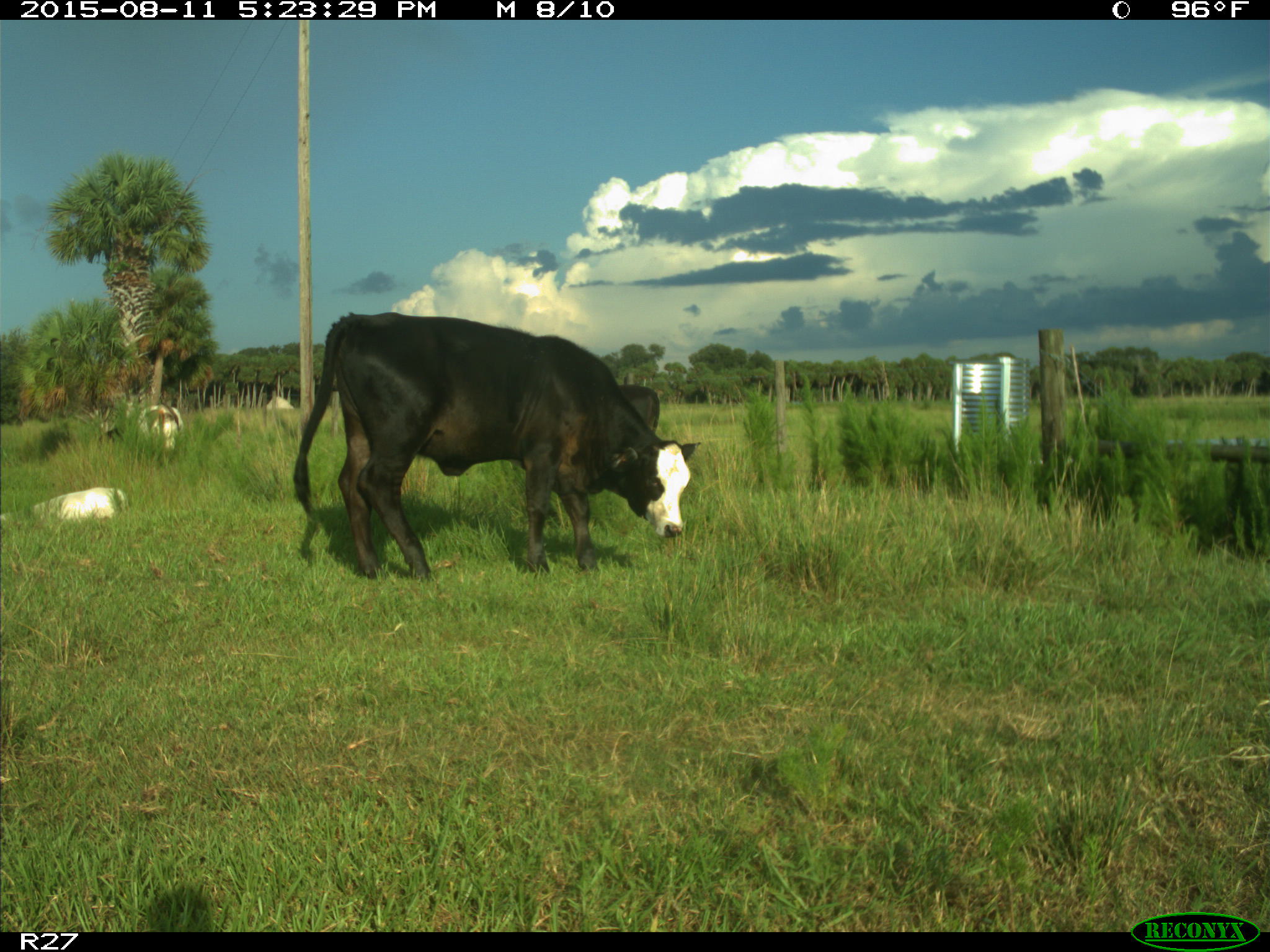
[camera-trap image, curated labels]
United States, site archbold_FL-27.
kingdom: Animalia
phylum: Chordata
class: Mammalia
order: Artiodactyla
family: Bovidae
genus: Bos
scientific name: Bos taurus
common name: domestic cow